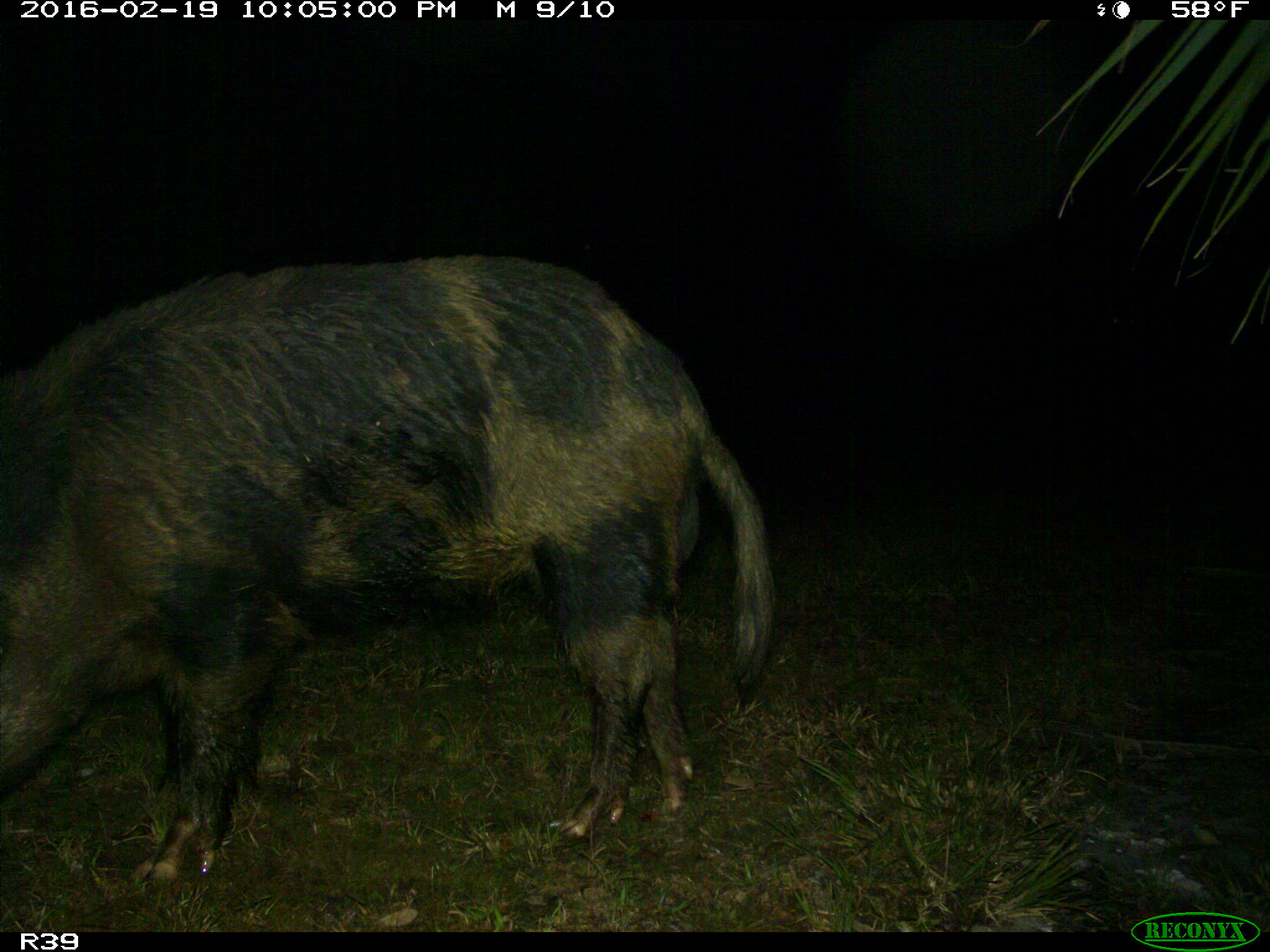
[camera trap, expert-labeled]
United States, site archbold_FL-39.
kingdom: Animalia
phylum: Chordata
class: Mammalia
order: Artiodactyla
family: Suidae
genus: Sus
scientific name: Sus scrofa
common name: wild boar